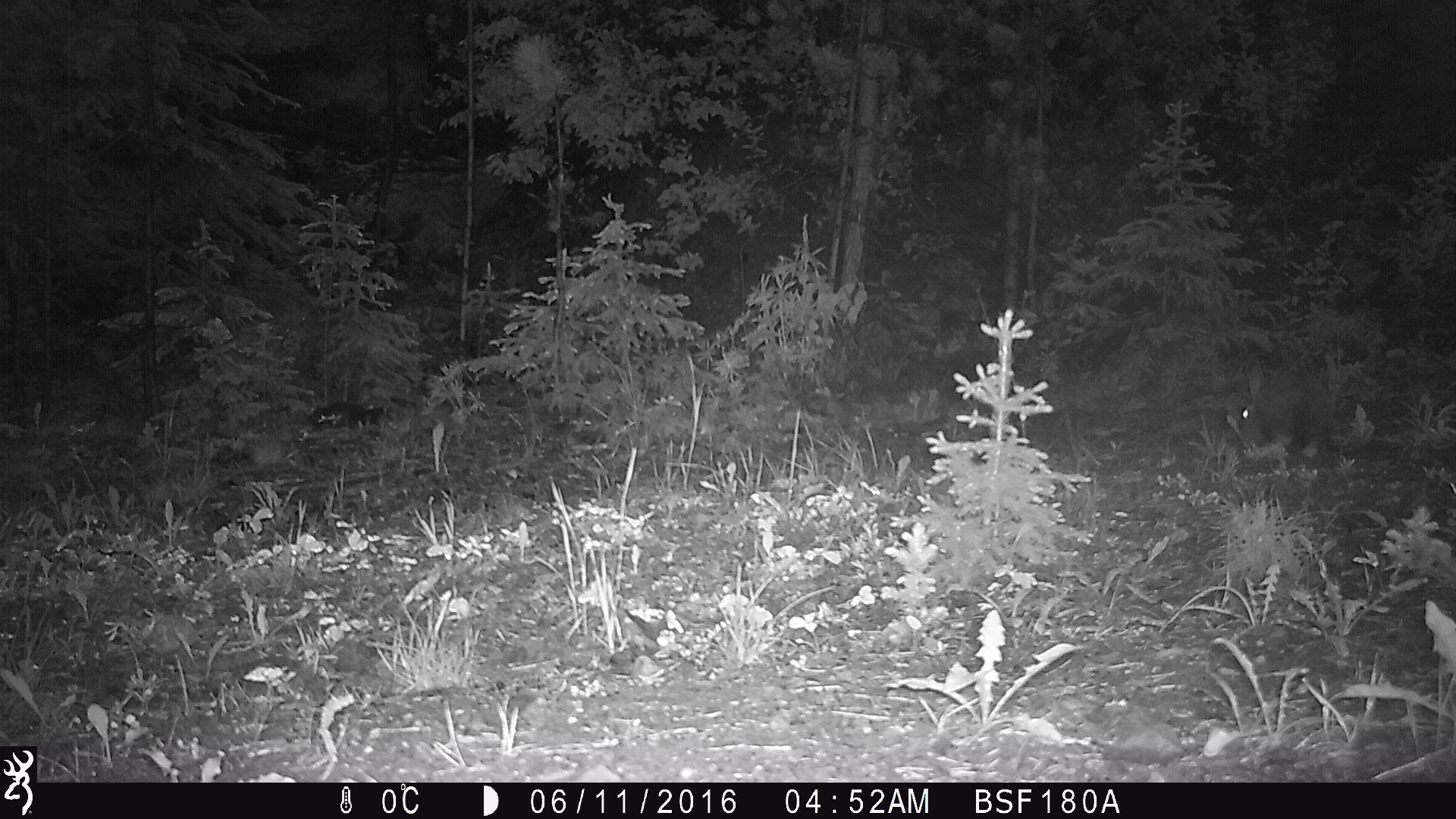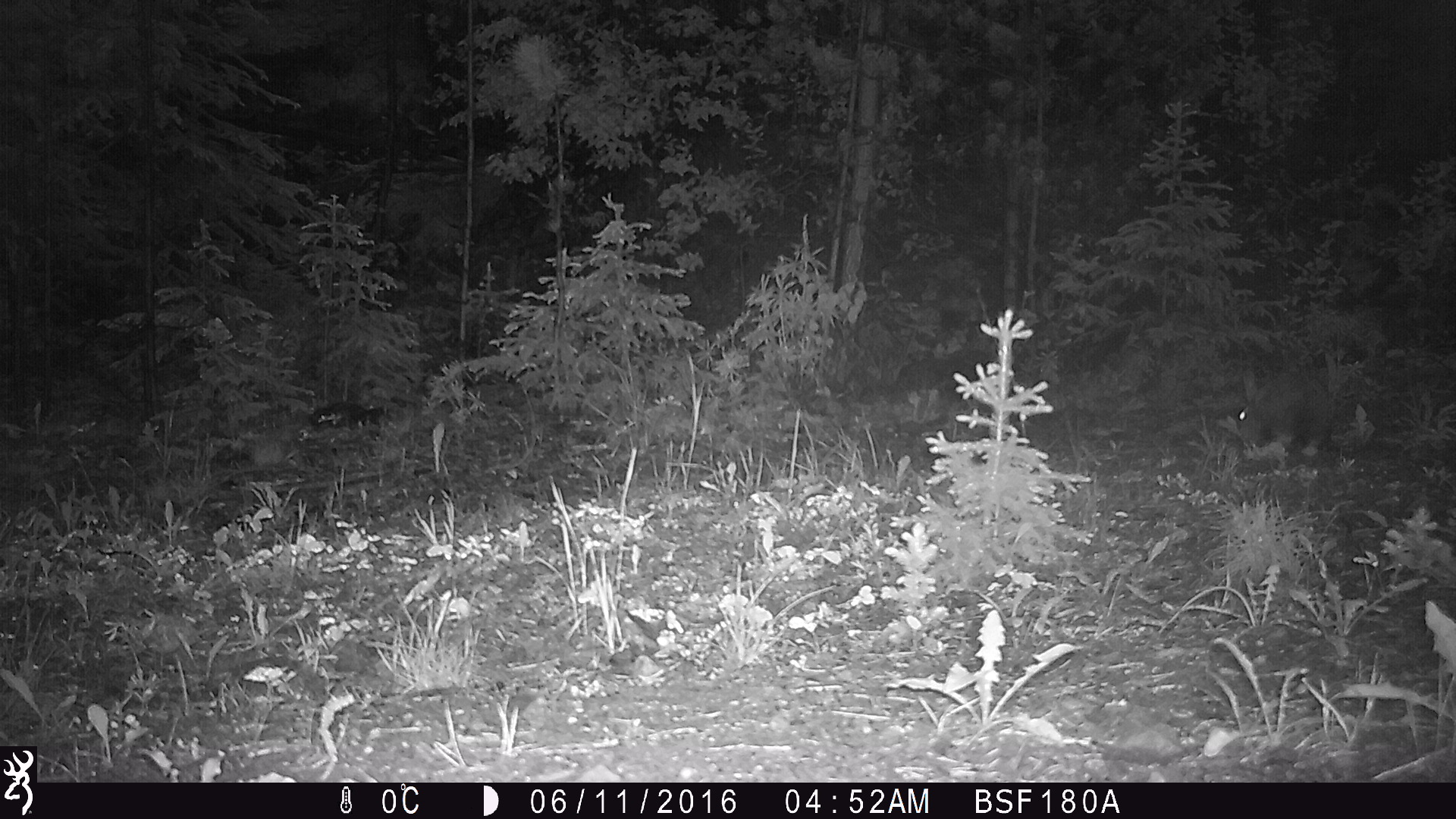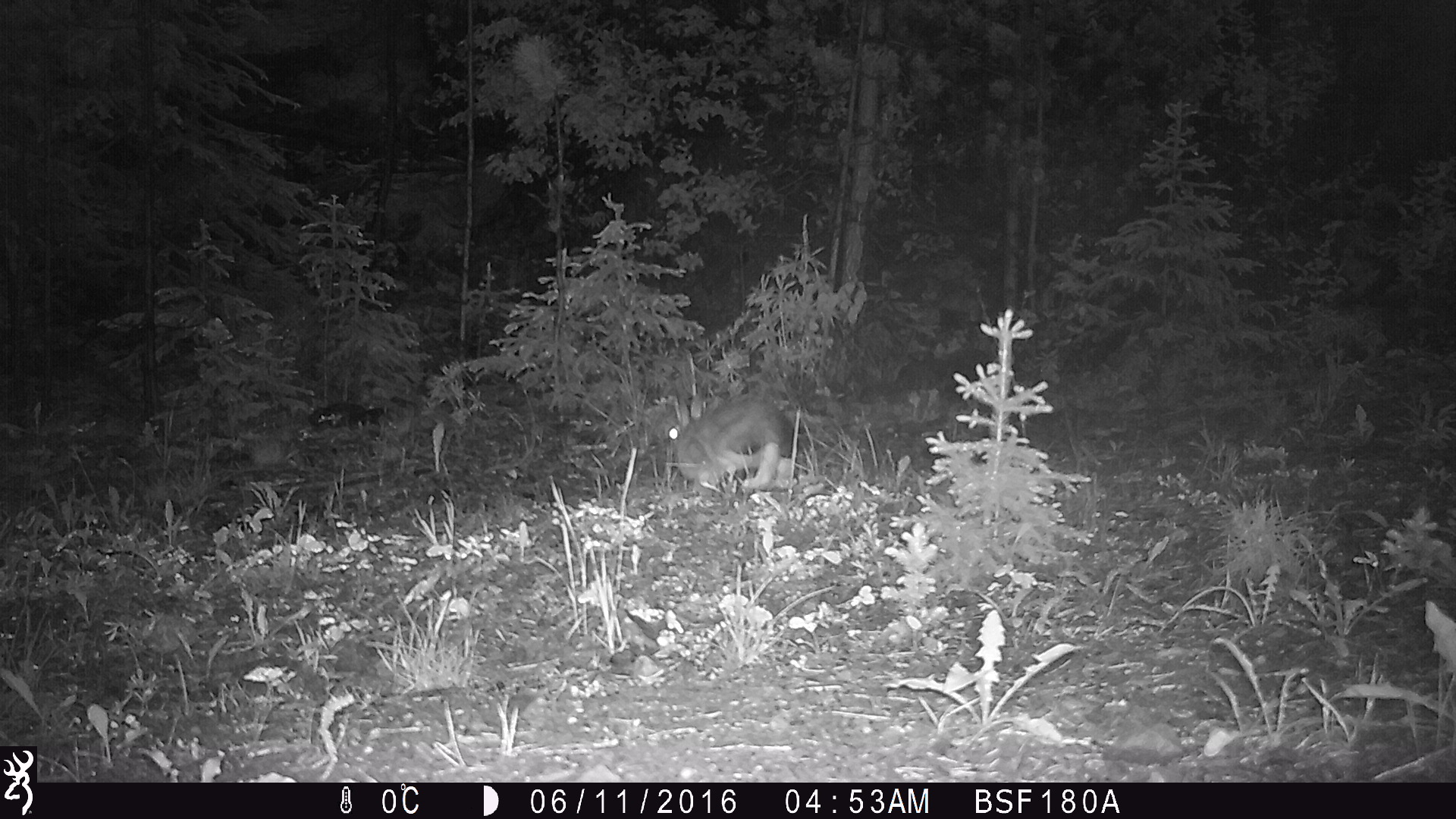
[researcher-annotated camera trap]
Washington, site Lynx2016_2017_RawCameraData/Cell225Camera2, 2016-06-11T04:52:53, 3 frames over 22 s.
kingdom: Animalia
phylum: Chordata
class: Mammalia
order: Lagomorpha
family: Leporidae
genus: Lepus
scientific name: Lepus americanus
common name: snowshoe hare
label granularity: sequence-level